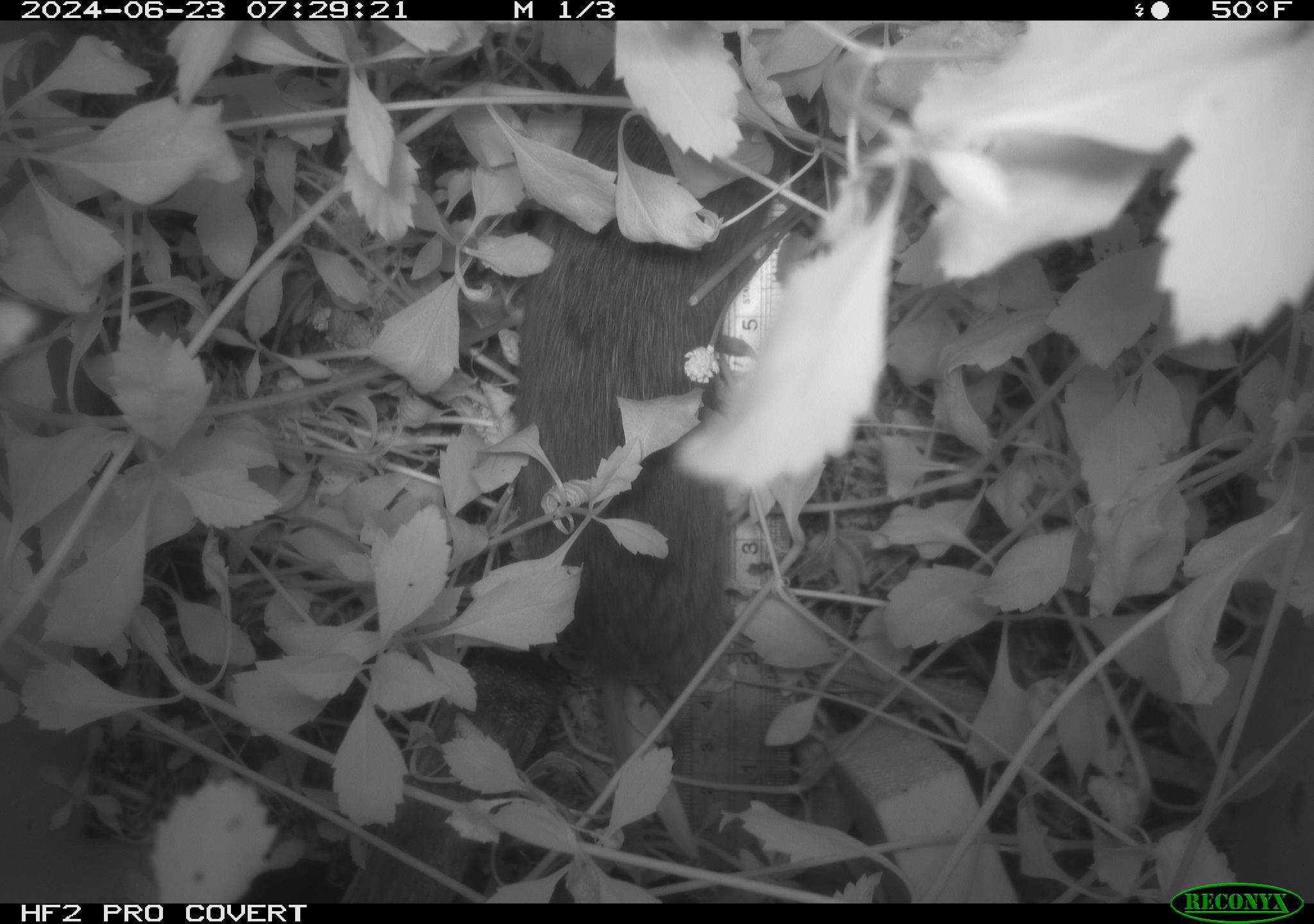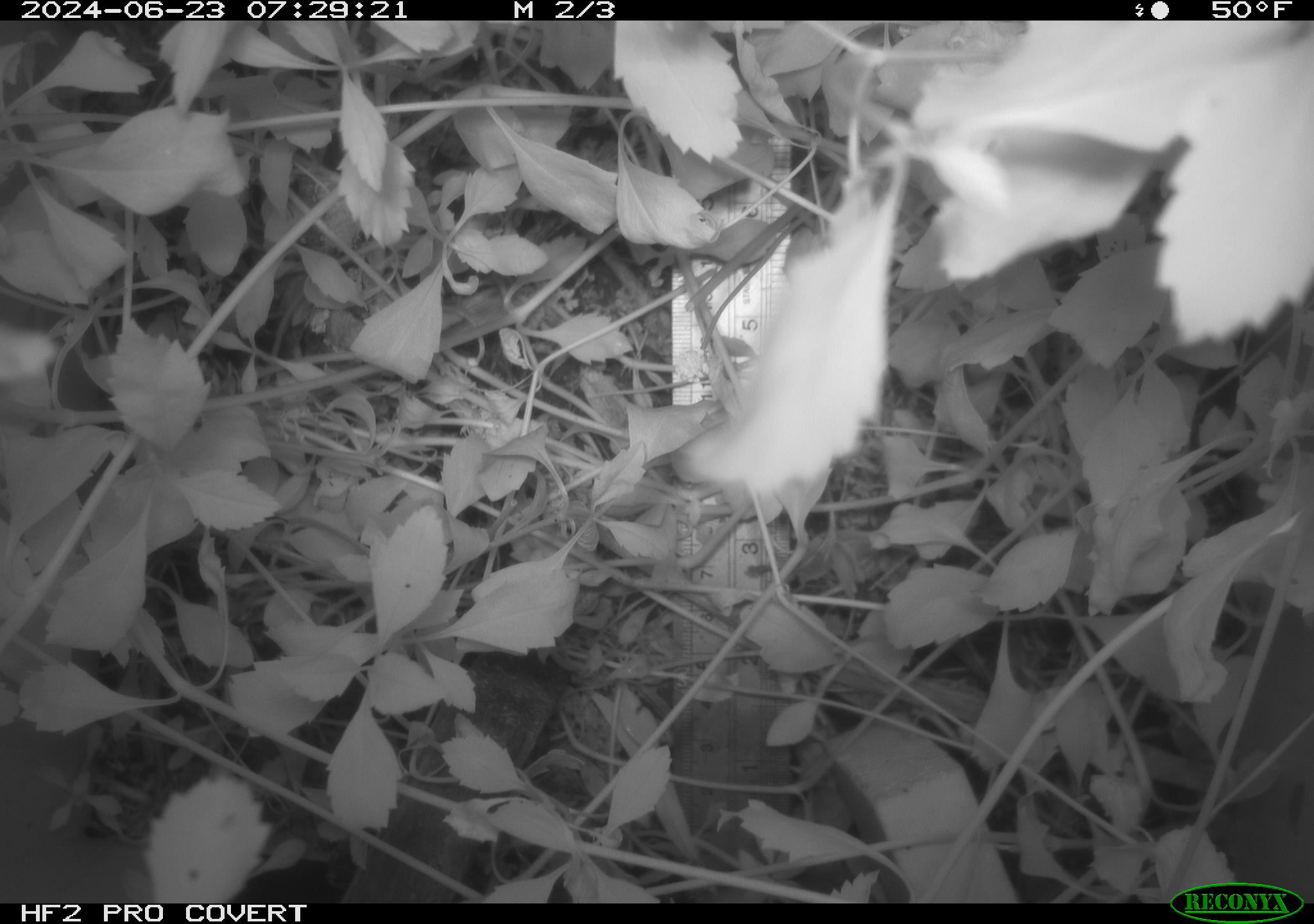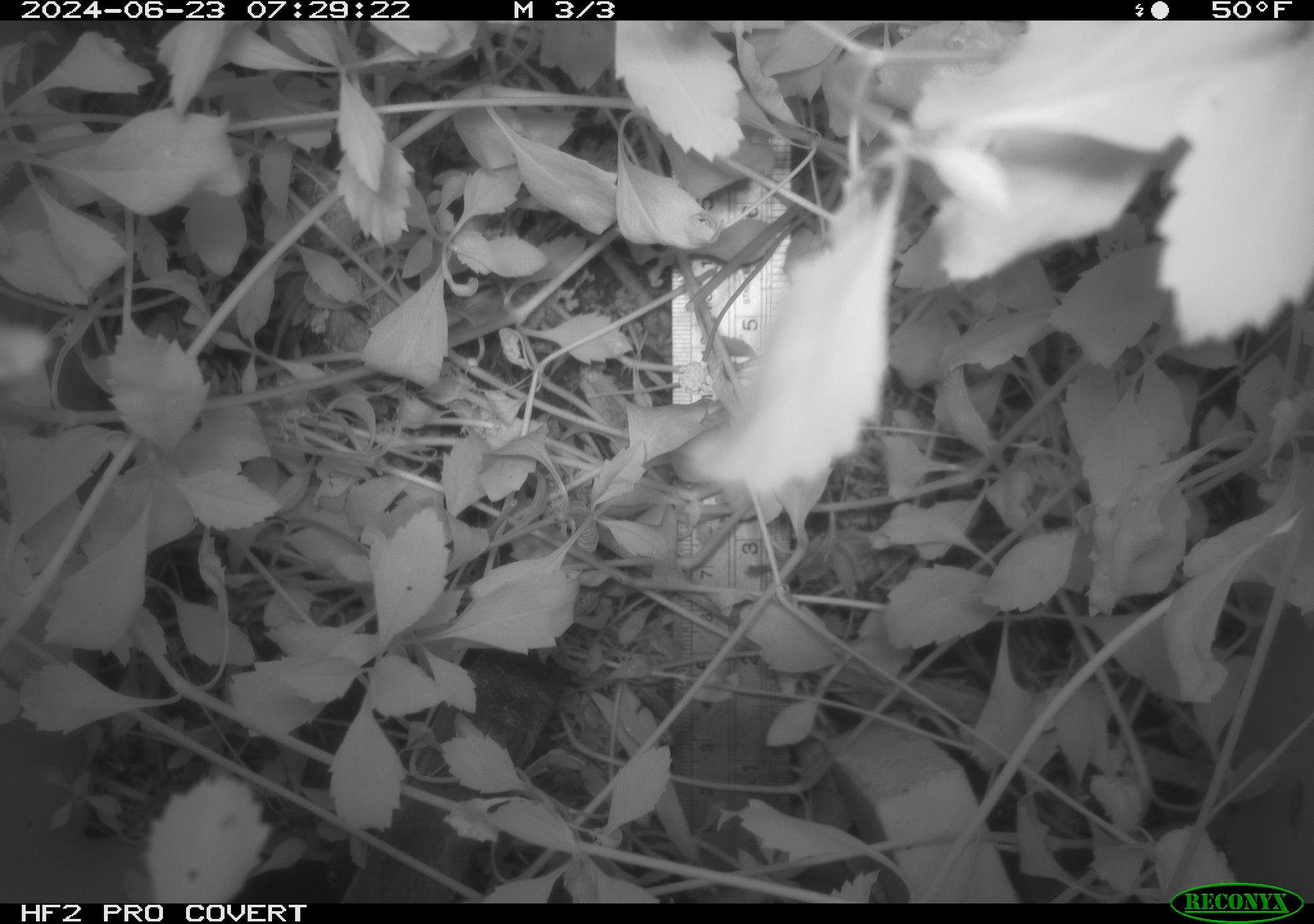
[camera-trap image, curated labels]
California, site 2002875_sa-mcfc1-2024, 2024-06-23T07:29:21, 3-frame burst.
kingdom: Animalia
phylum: Chordata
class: Mammalia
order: Rodentia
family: Cricetidae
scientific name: Arvicolinae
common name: voles, lemmings, and muskrats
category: arvicolinae subfamily